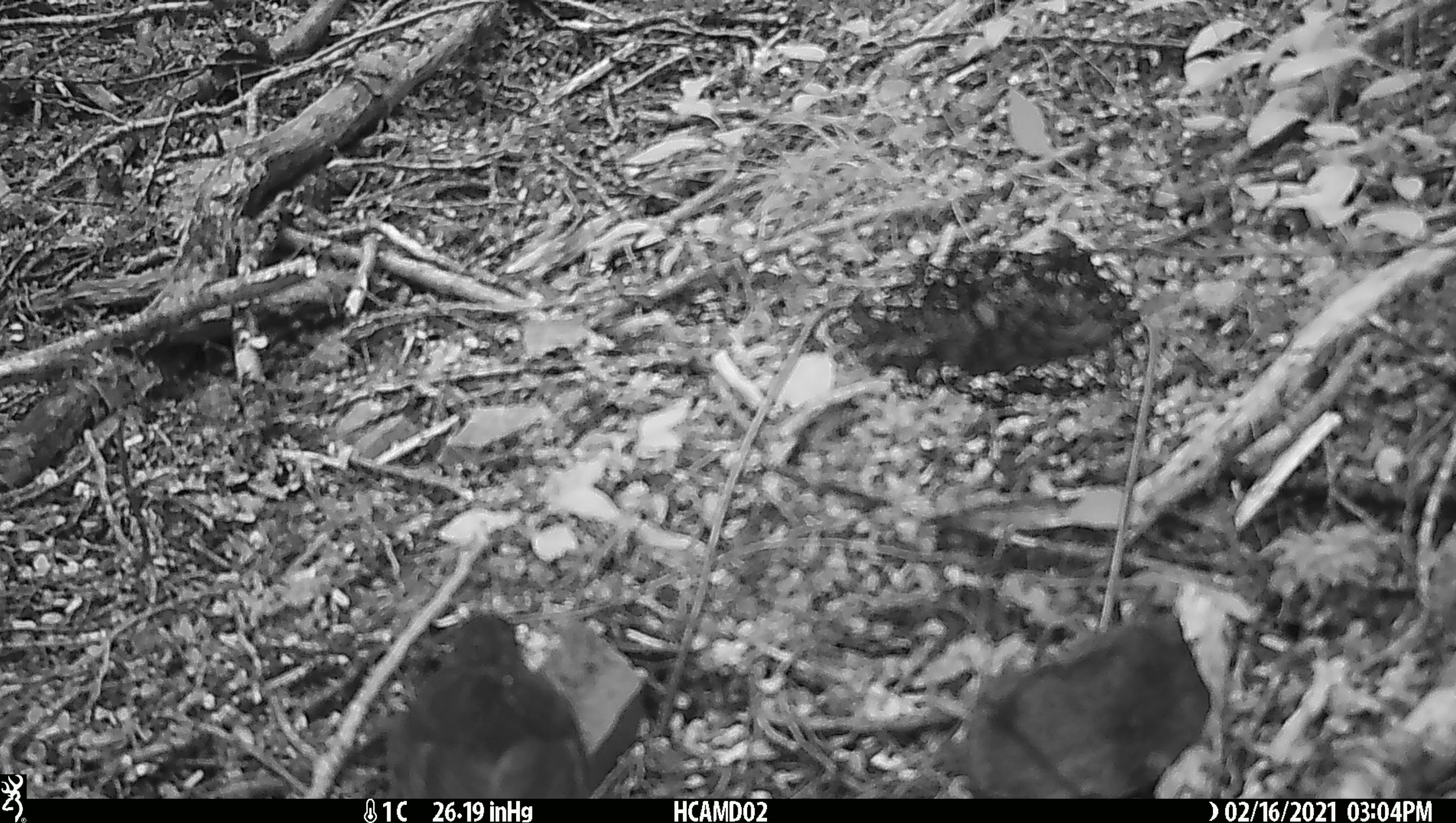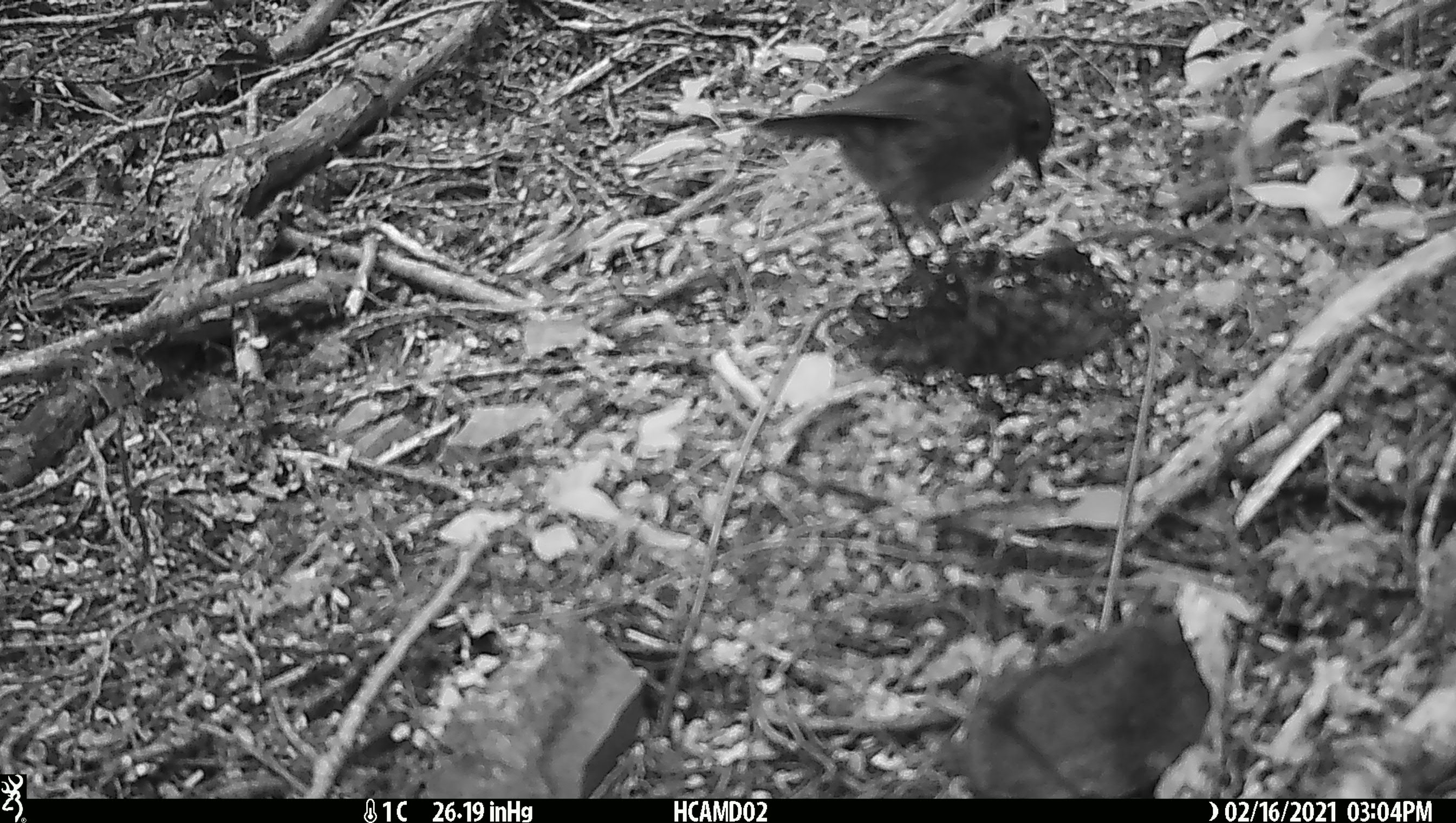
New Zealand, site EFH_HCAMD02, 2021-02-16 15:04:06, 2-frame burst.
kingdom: Animalia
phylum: Chordata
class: Aves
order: Passeriformes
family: Petroicidae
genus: Petroica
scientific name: Petroica australis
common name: new zealand robin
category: robin